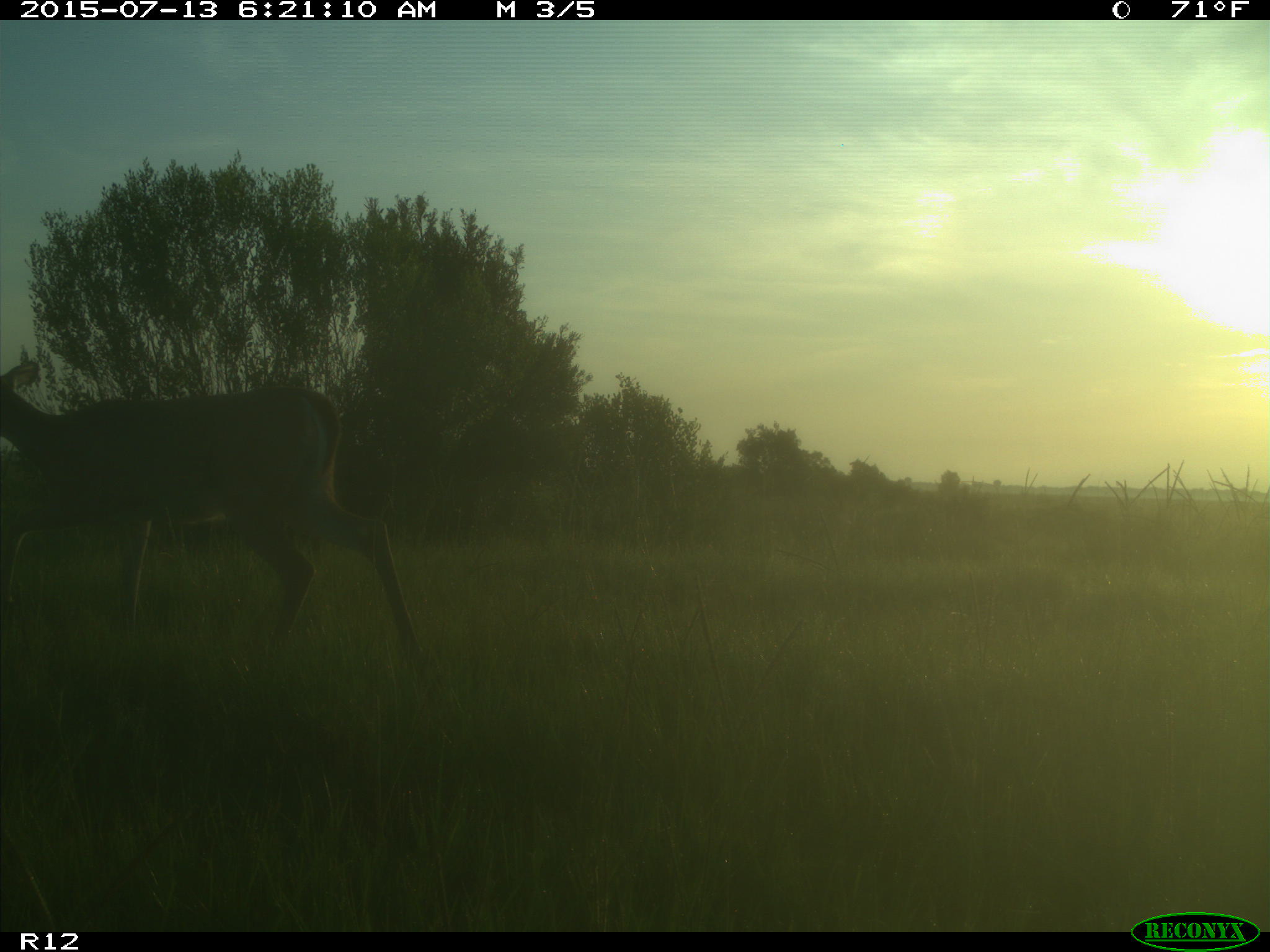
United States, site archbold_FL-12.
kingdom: Animalia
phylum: Chordata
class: Mammalia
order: Artiodactyla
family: Cervidae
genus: Odocoileus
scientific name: Odocoileus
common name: deer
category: unidentified deer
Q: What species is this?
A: Unidentified deer (deer) (Odocoileus).